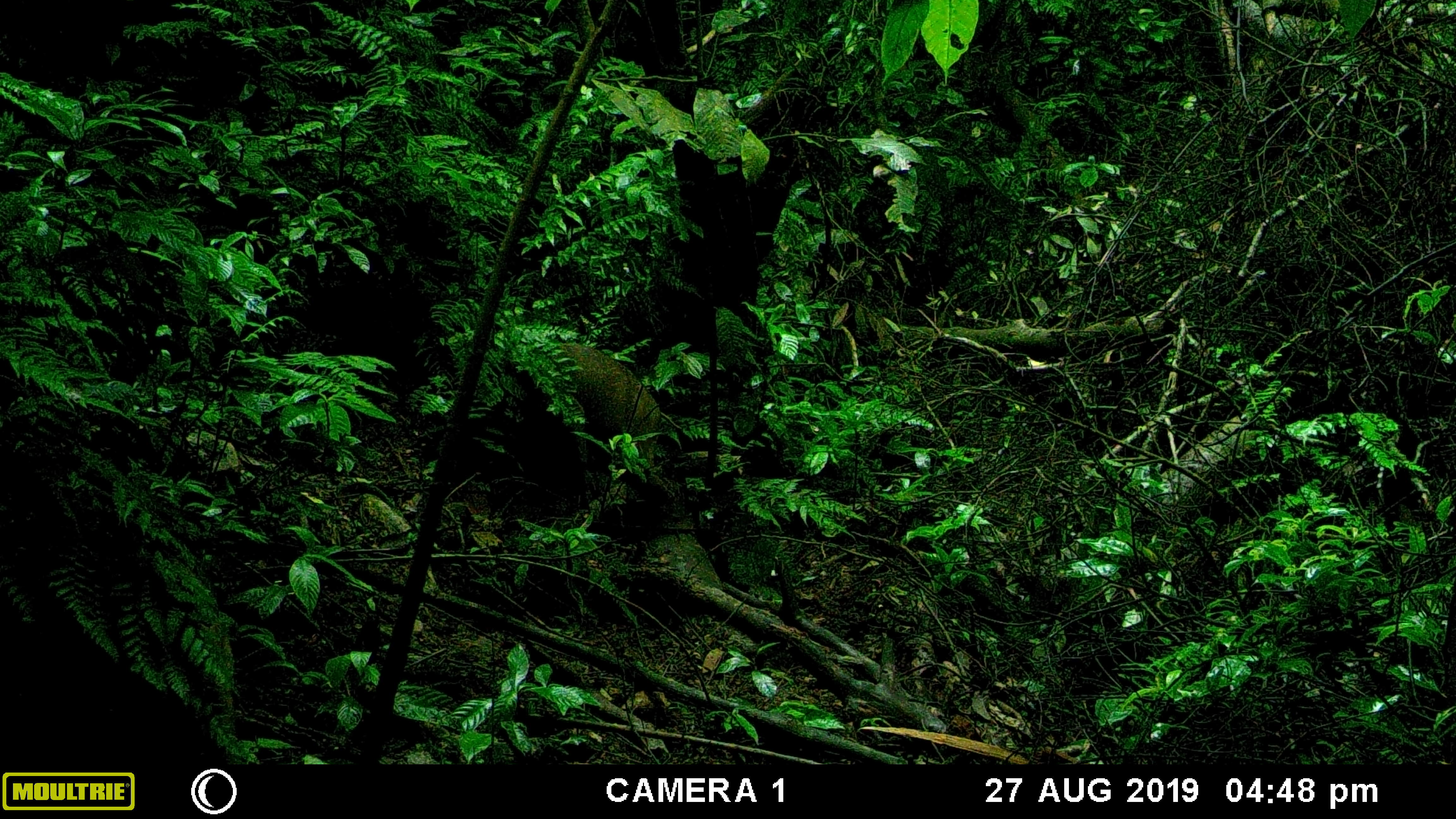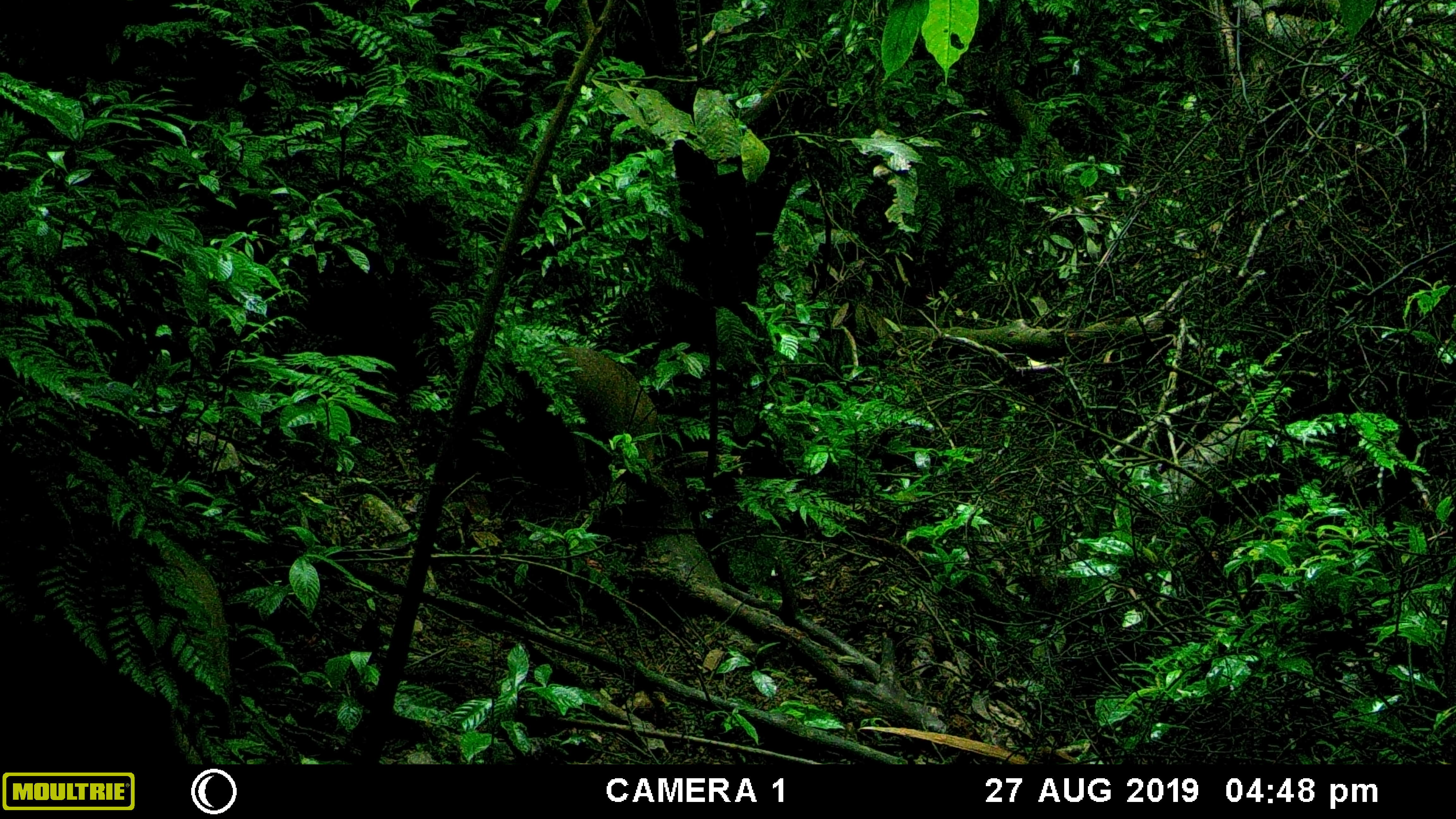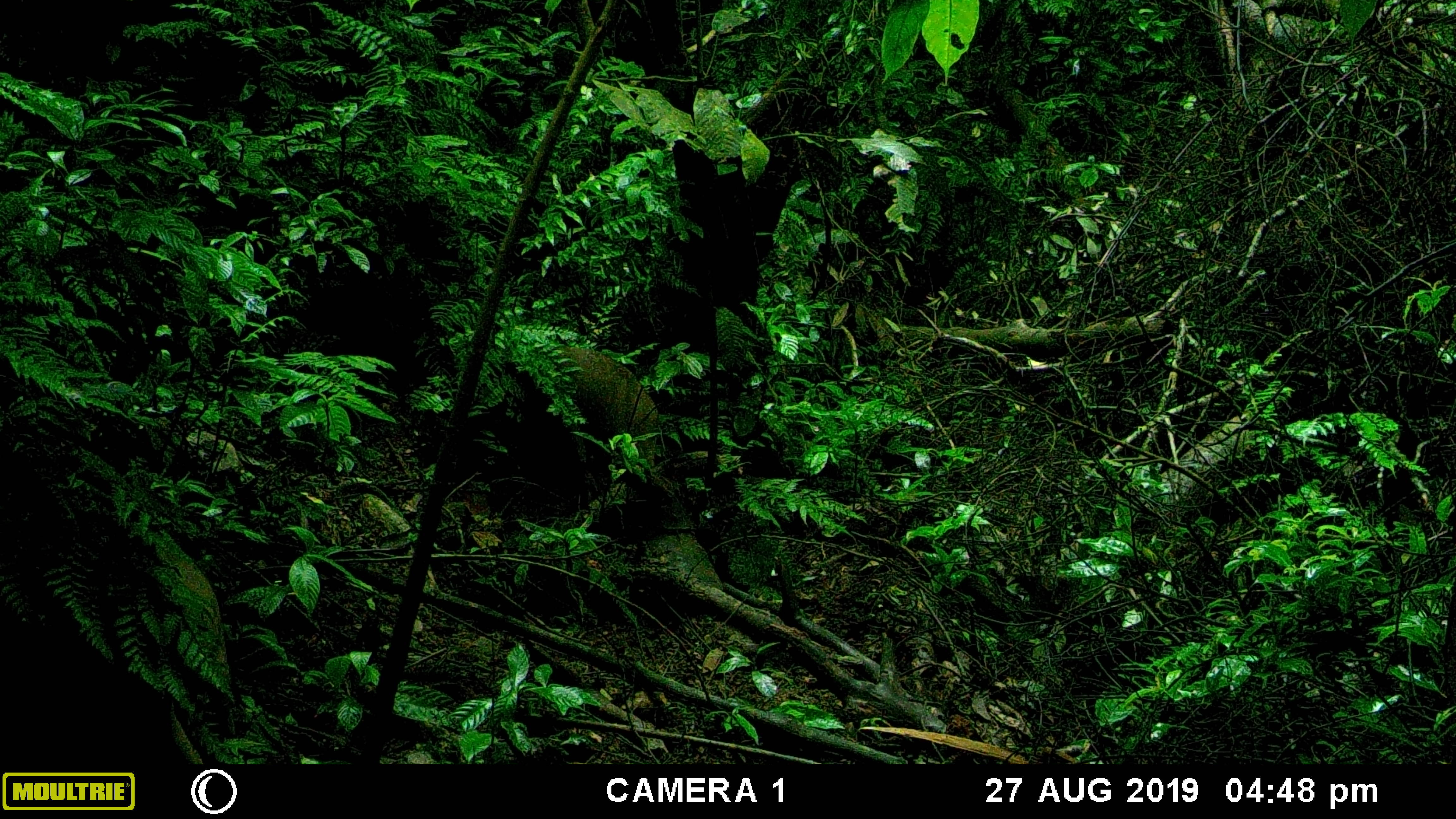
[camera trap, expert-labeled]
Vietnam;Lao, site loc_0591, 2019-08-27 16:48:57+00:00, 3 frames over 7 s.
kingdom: Animalia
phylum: Chordata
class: Mammalia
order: Artiodactyla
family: Suidae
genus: Sus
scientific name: Sus scrofa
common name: eurasian wild pig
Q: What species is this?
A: Eurasian wild pig (Sus scrofa).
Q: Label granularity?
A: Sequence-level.